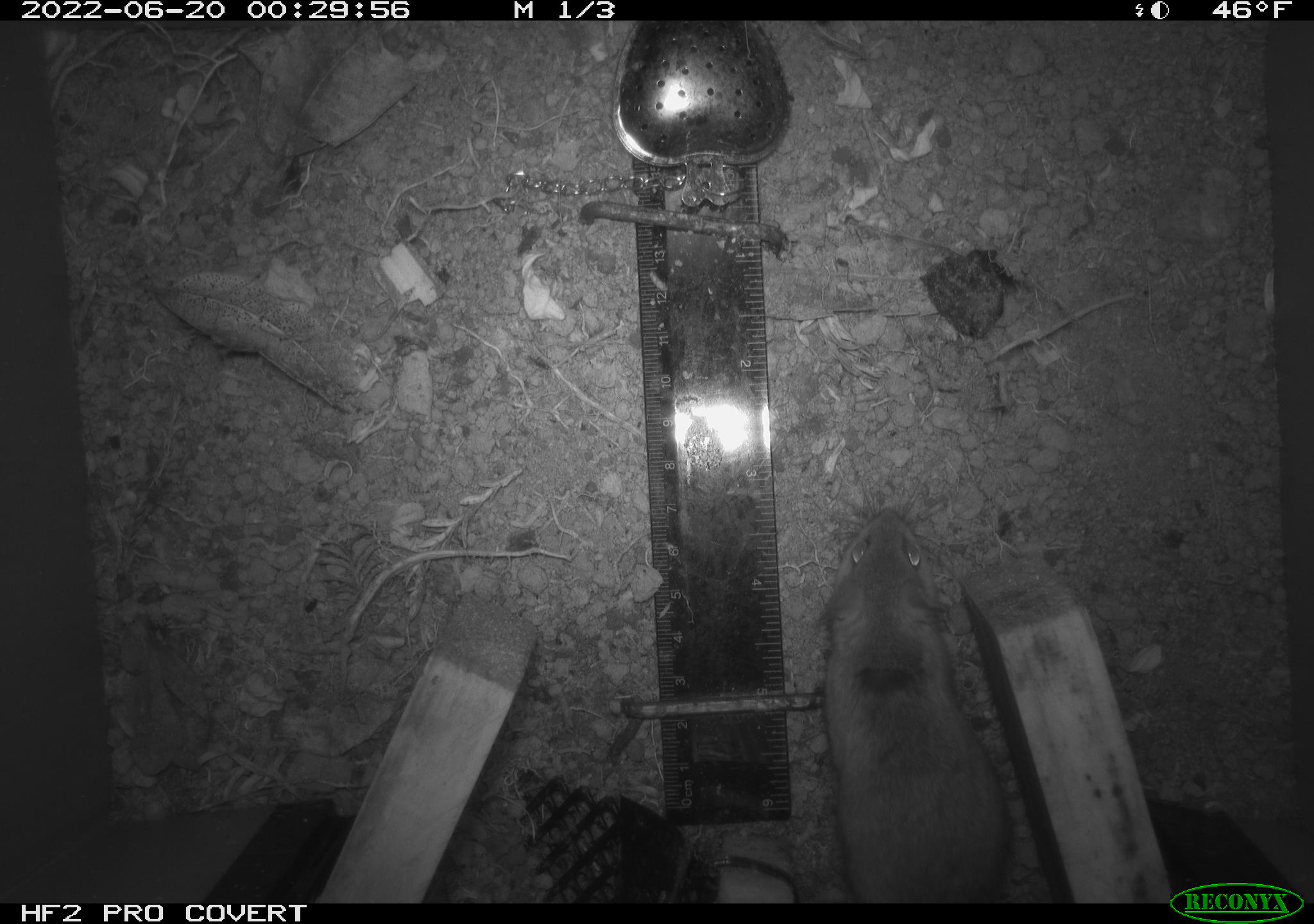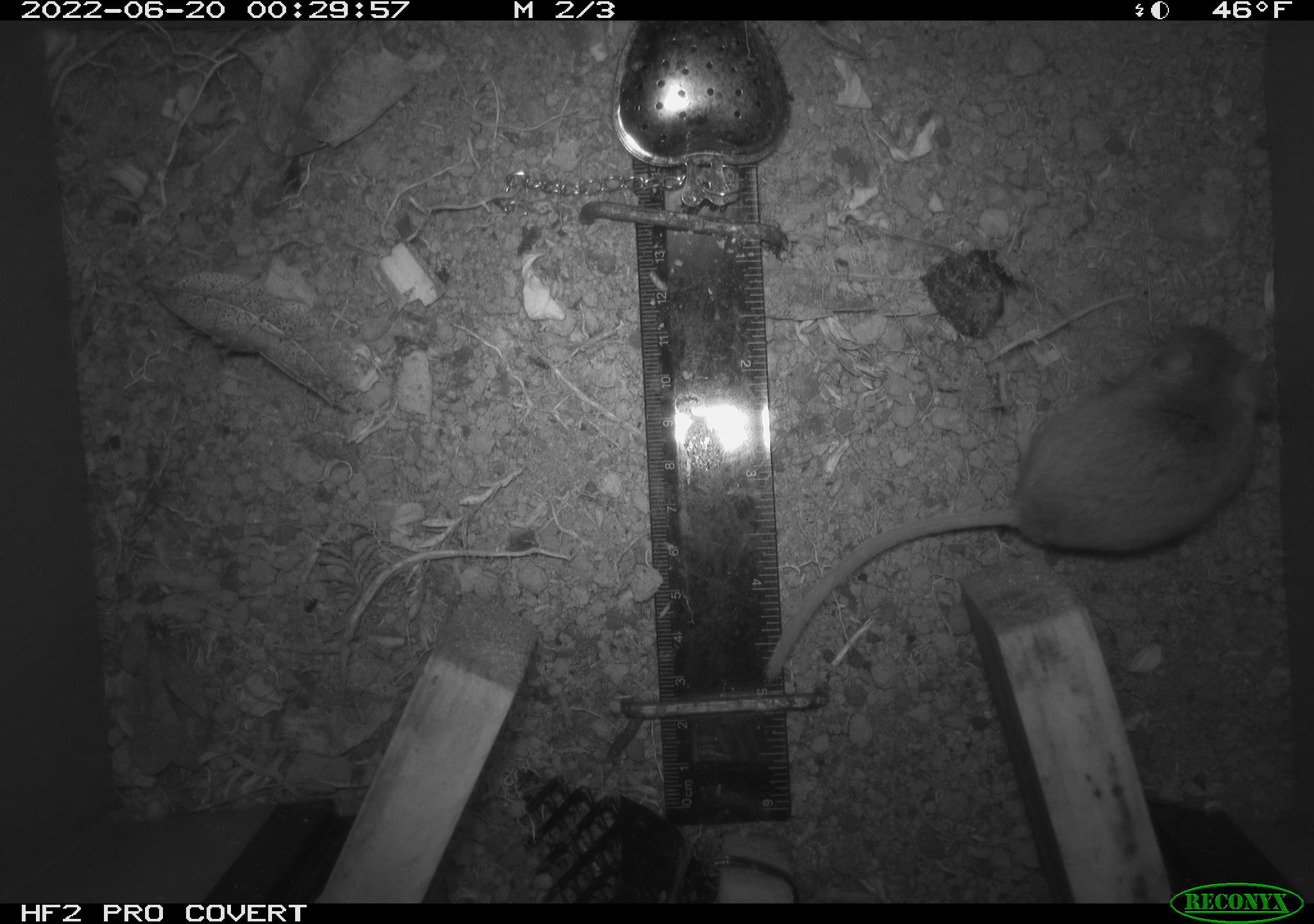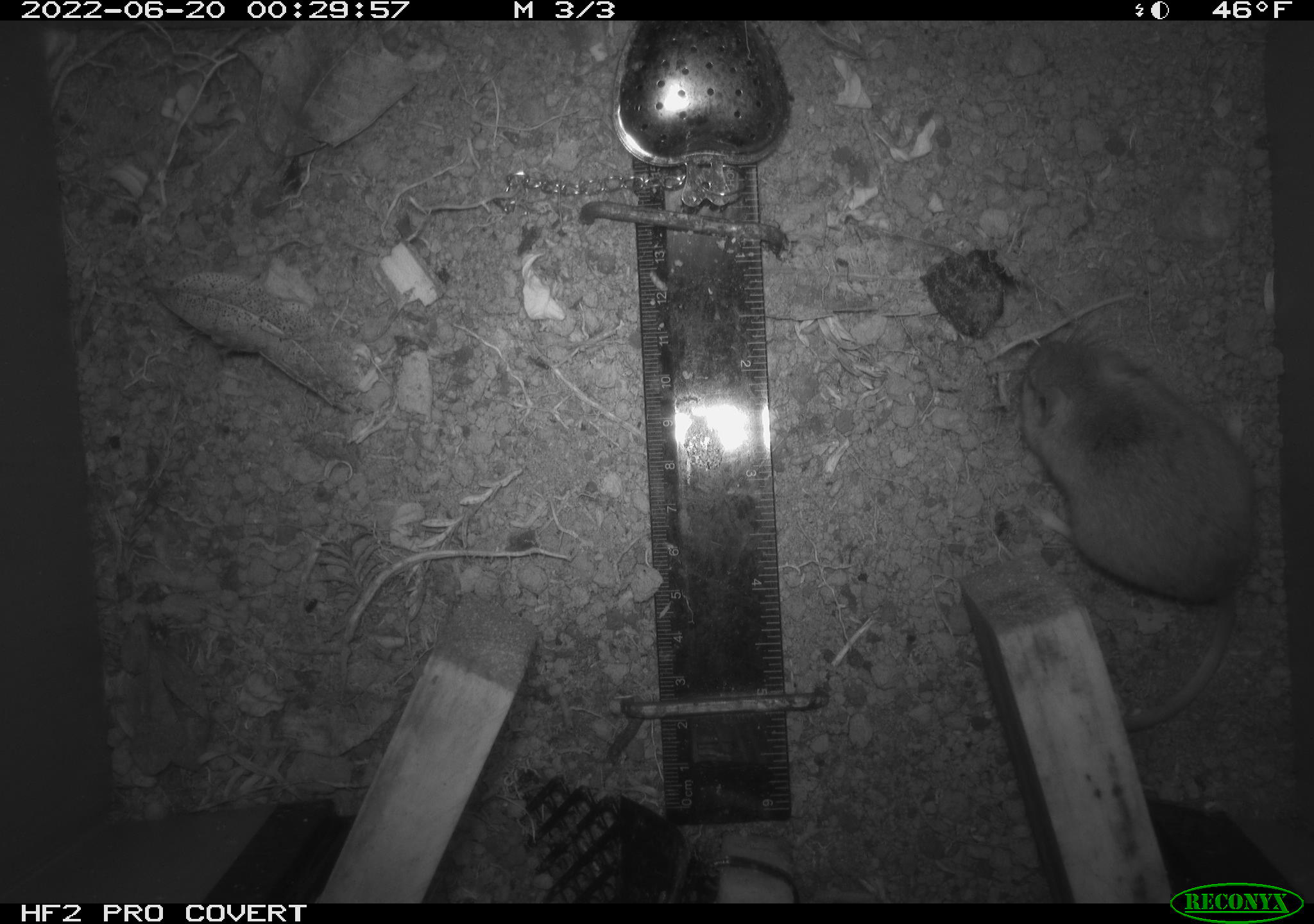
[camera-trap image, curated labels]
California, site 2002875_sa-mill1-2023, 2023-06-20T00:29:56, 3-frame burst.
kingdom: Animalia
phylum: Chordata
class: Mammalia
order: Rodentia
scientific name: Rodentia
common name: mouse species